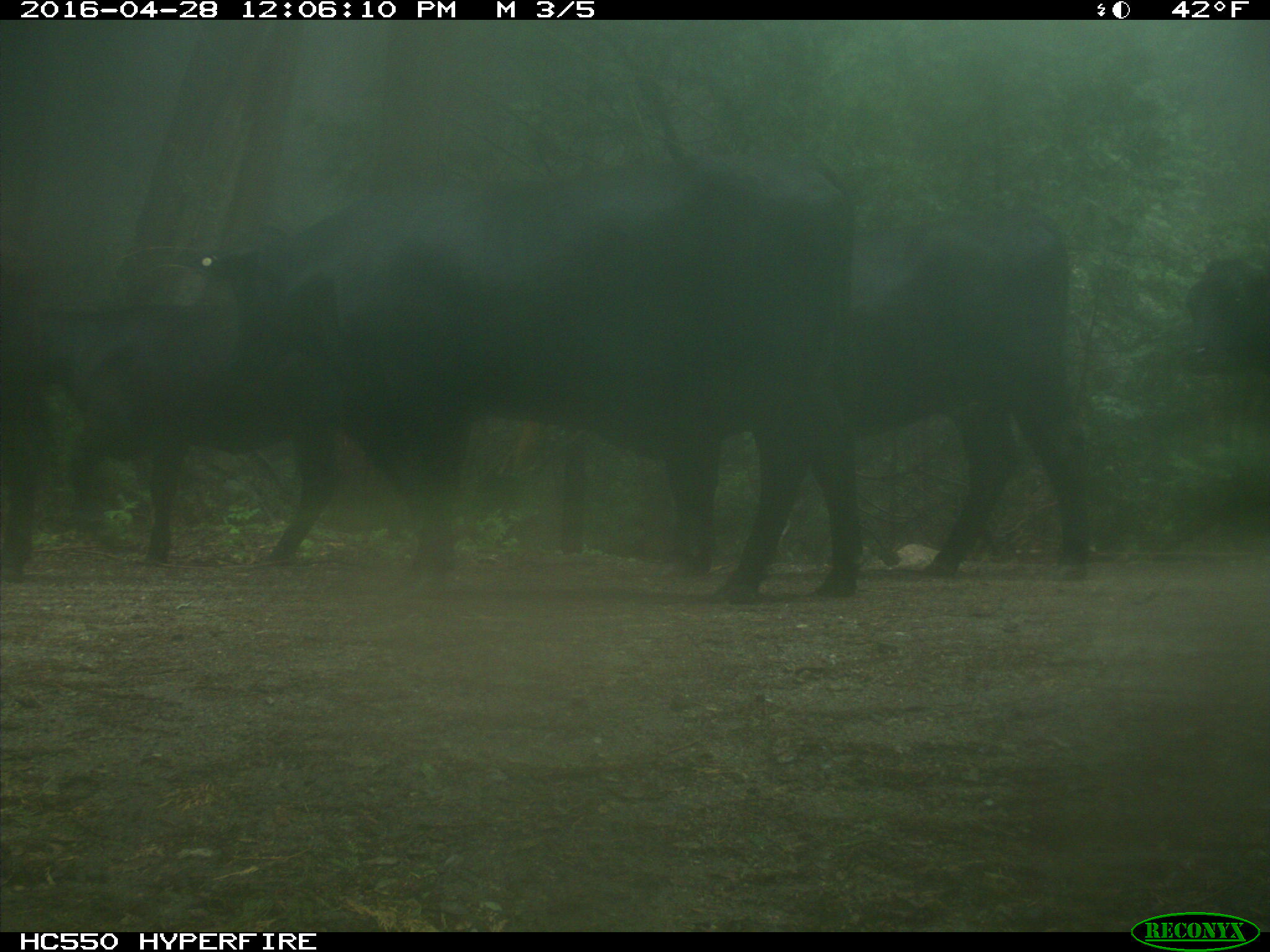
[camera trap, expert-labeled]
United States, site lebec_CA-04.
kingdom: Animalia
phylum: Chordata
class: Mammalia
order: Artiodactyla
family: Bovidae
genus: Bos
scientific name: Bos taurus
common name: domestic cow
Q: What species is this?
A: Bos taurus (domestic cow).